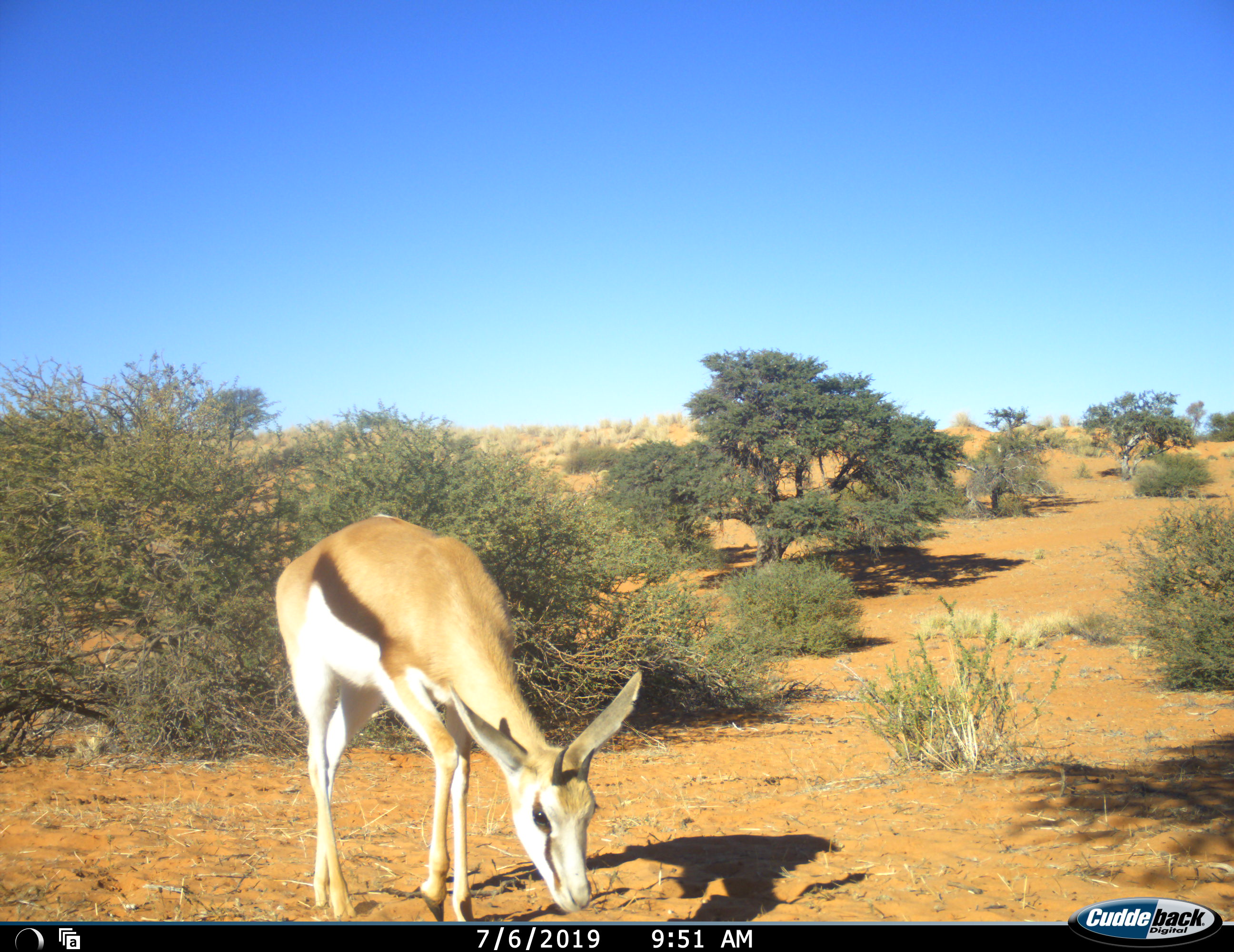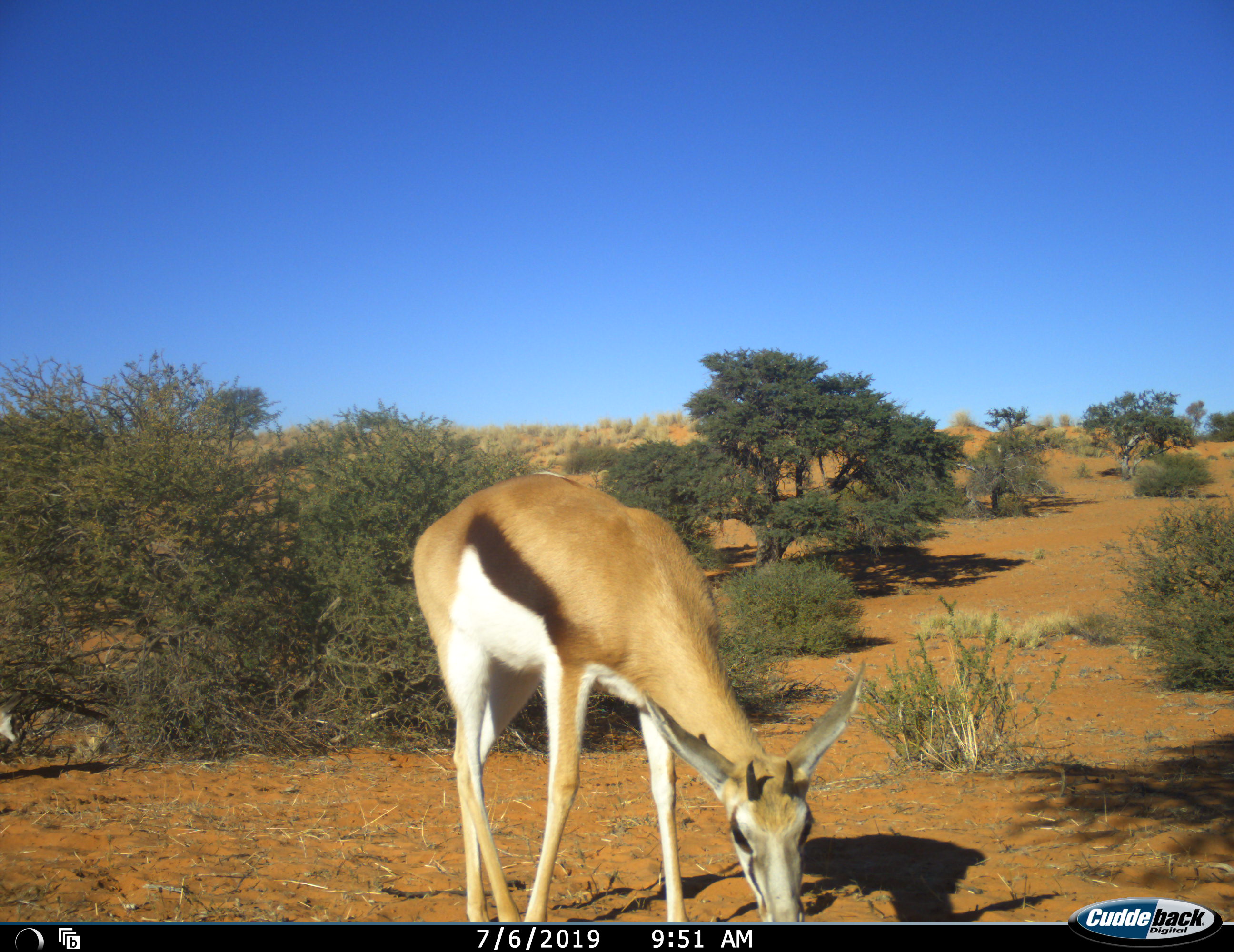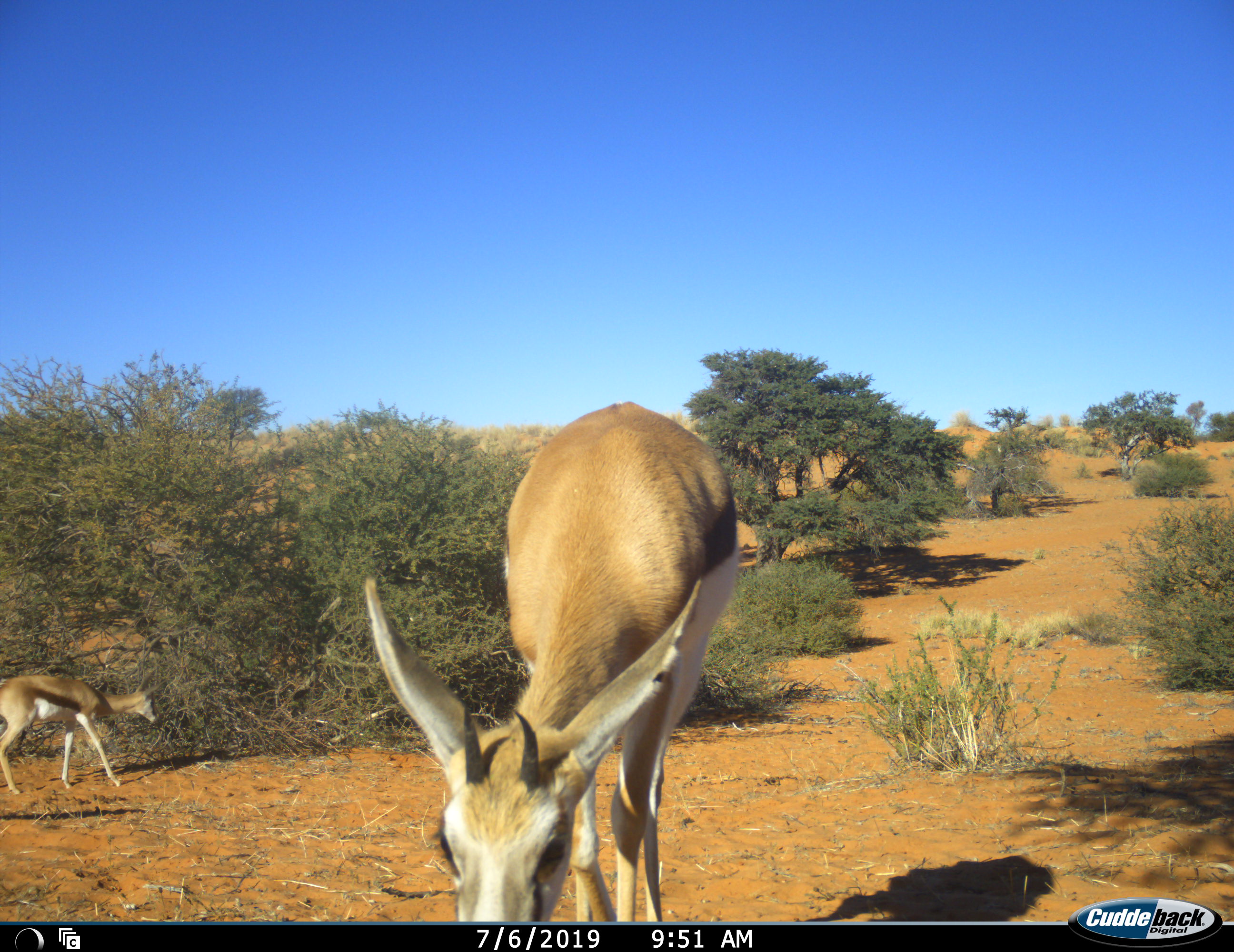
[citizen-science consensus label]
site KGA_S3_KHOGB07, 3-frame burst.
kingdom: Animalia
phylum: Chordata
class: Mammalia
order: Artiodactyla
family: Bovidae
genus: Antidorcas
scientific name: Antidorcas marsupialis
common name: springbok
Springbok (Antidorcas marsupialis), count 2. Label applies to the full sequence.